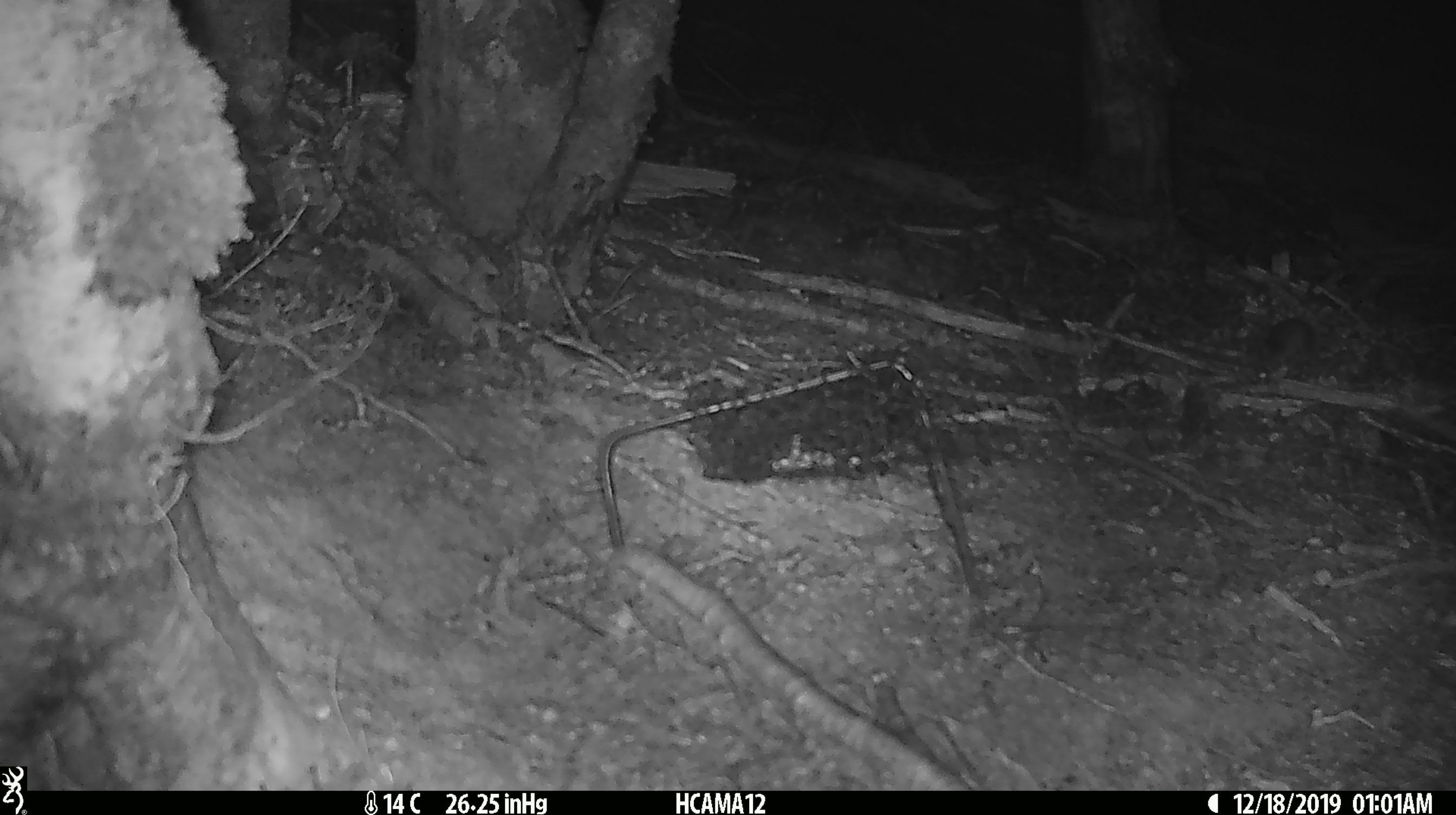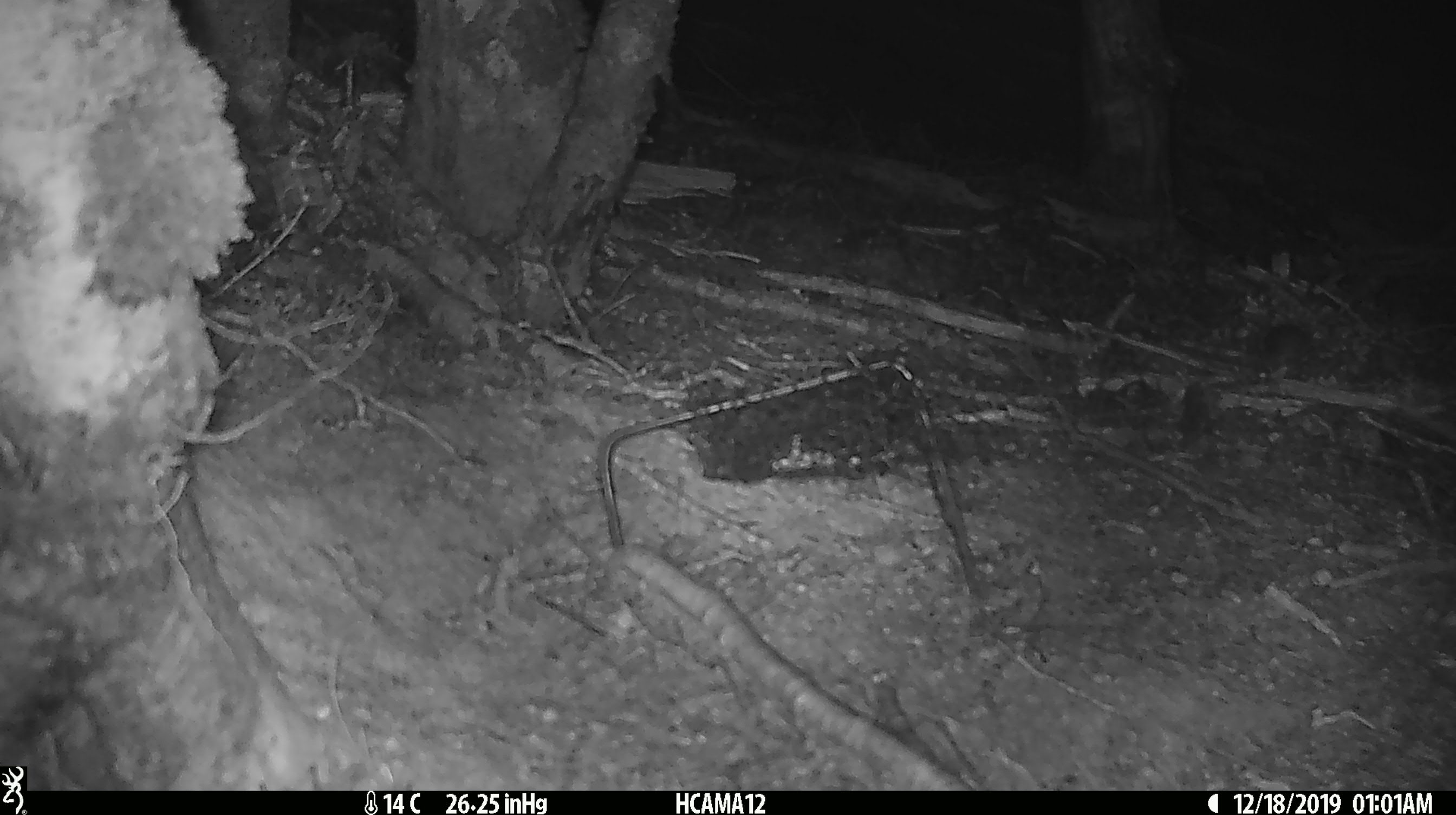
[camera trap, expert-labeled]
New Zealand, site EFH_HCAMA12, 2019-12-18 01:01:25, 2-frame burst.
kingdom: Animalia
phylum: Chordata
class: Mammalia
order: Rodentia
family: Muridae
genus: Mus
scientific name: Mus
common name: mouse